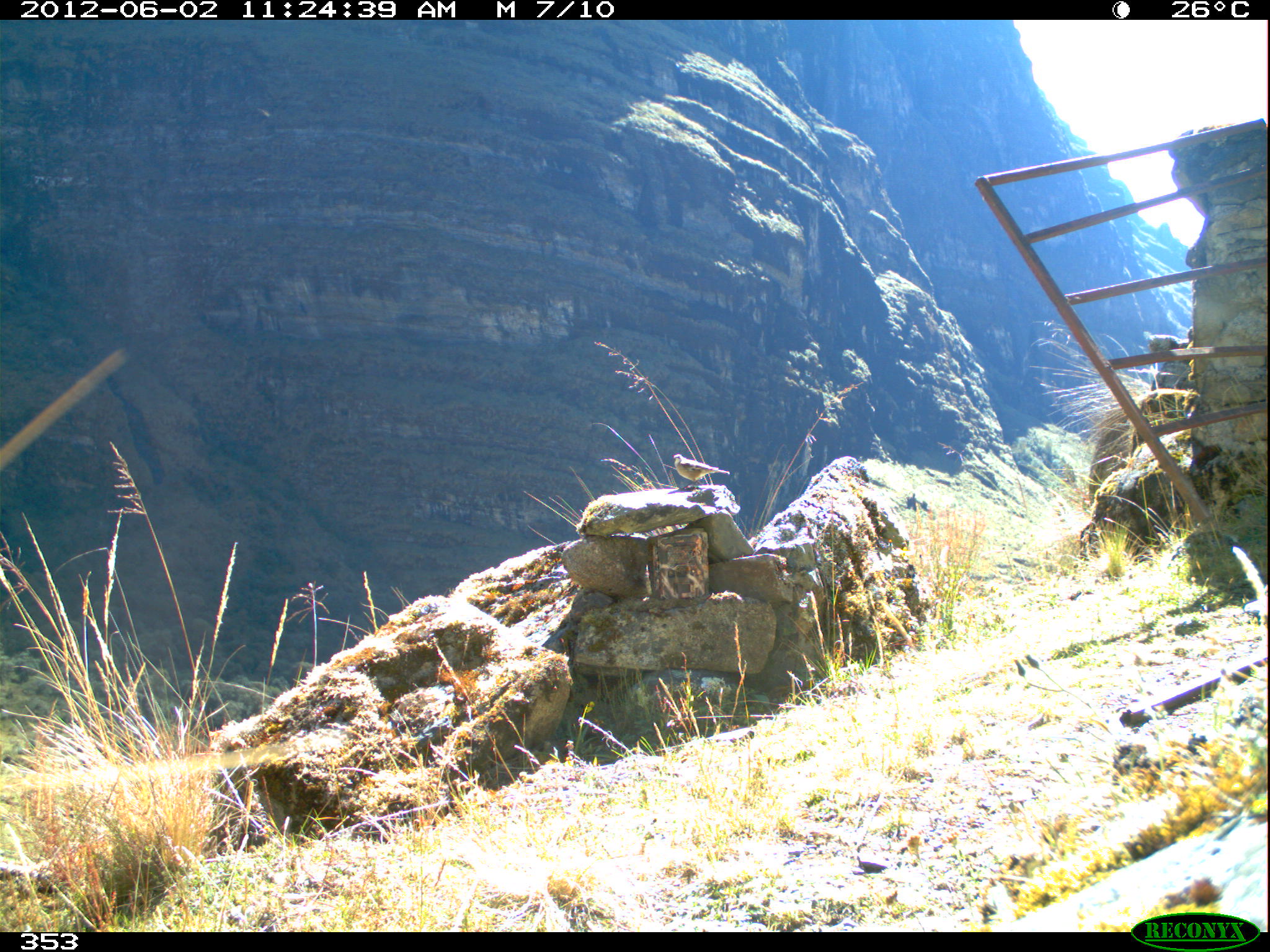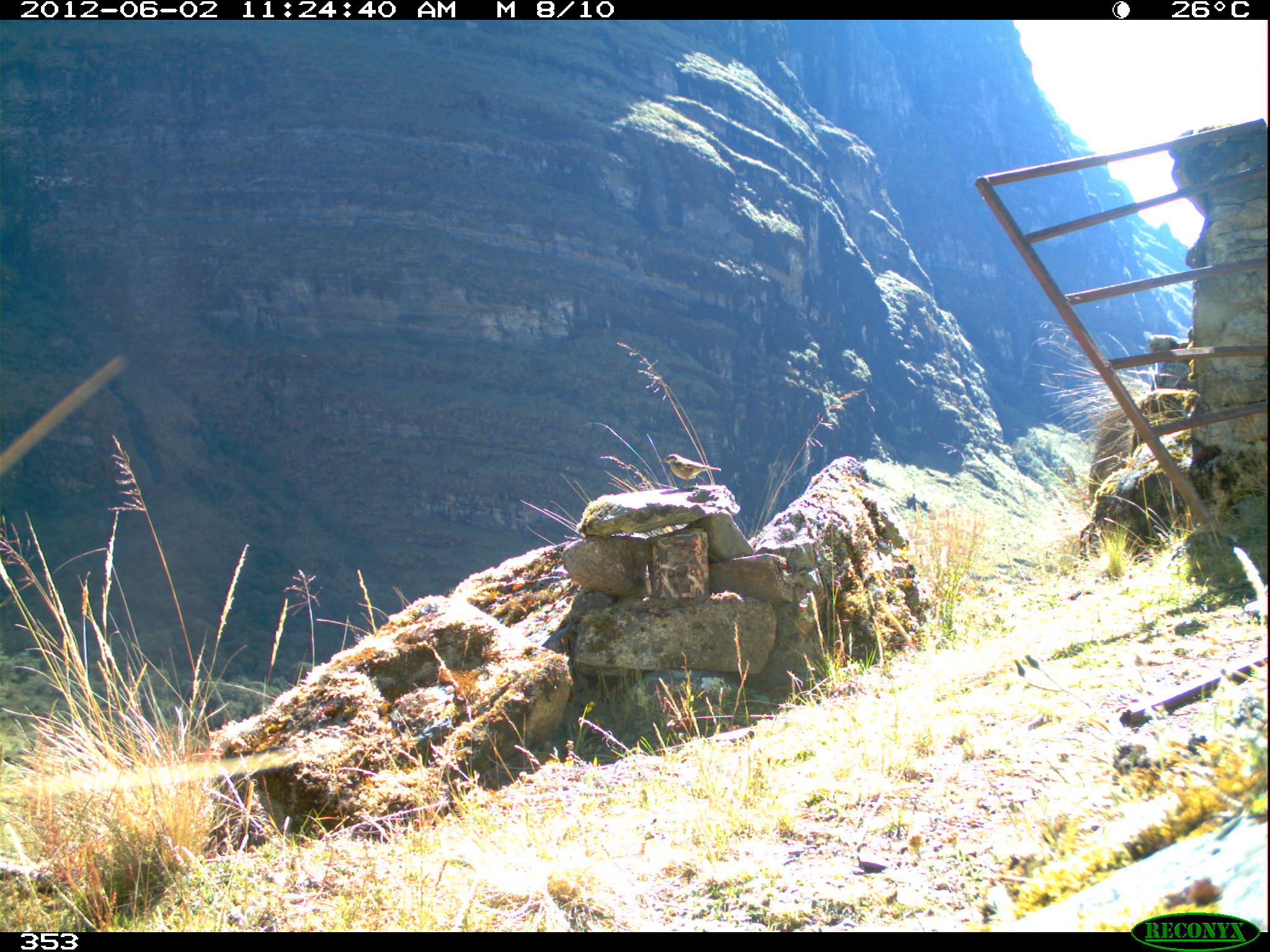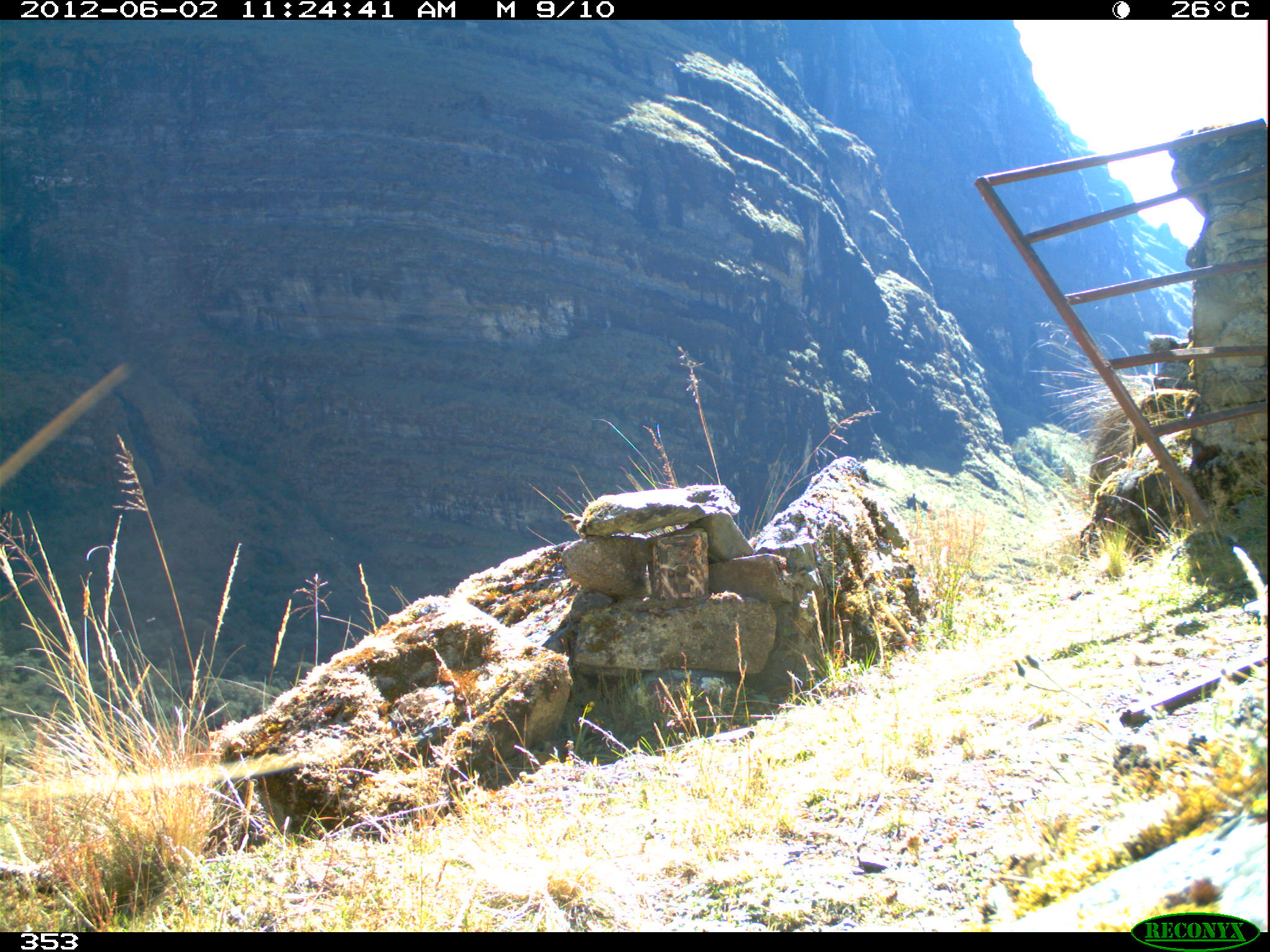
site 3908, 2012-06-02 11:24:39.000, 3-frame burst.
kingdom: Animalia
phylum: Chordata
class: Aves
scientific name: Aves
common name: bird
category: unknown bird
Unknown bird (bird) (Aves).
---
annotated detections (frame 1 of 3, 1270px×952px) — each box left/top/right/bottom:
unknown bird: 672/454/730/488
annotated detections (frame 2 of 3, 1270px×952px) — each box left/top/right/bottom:
unknown bird: 660/453/722/490